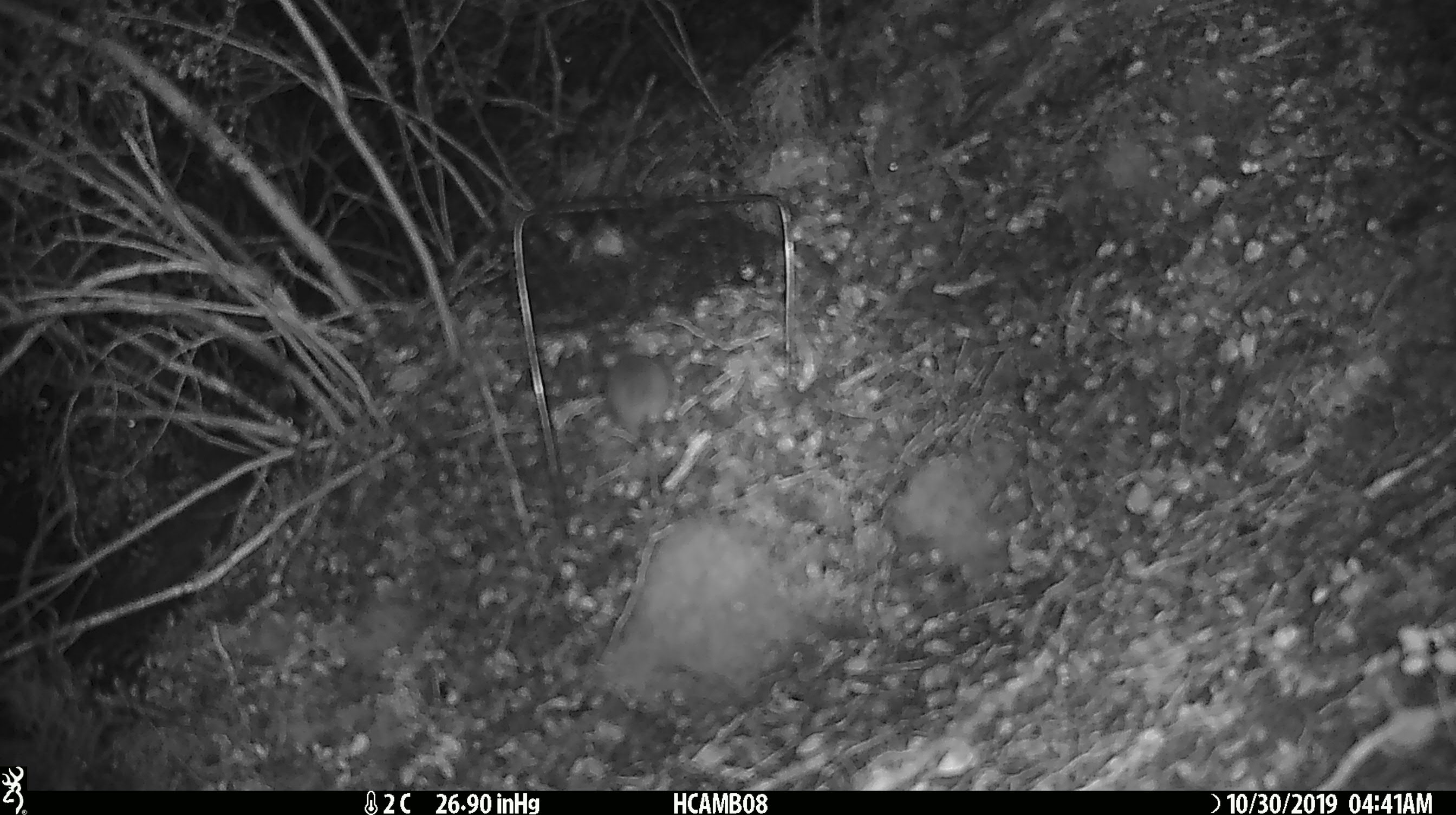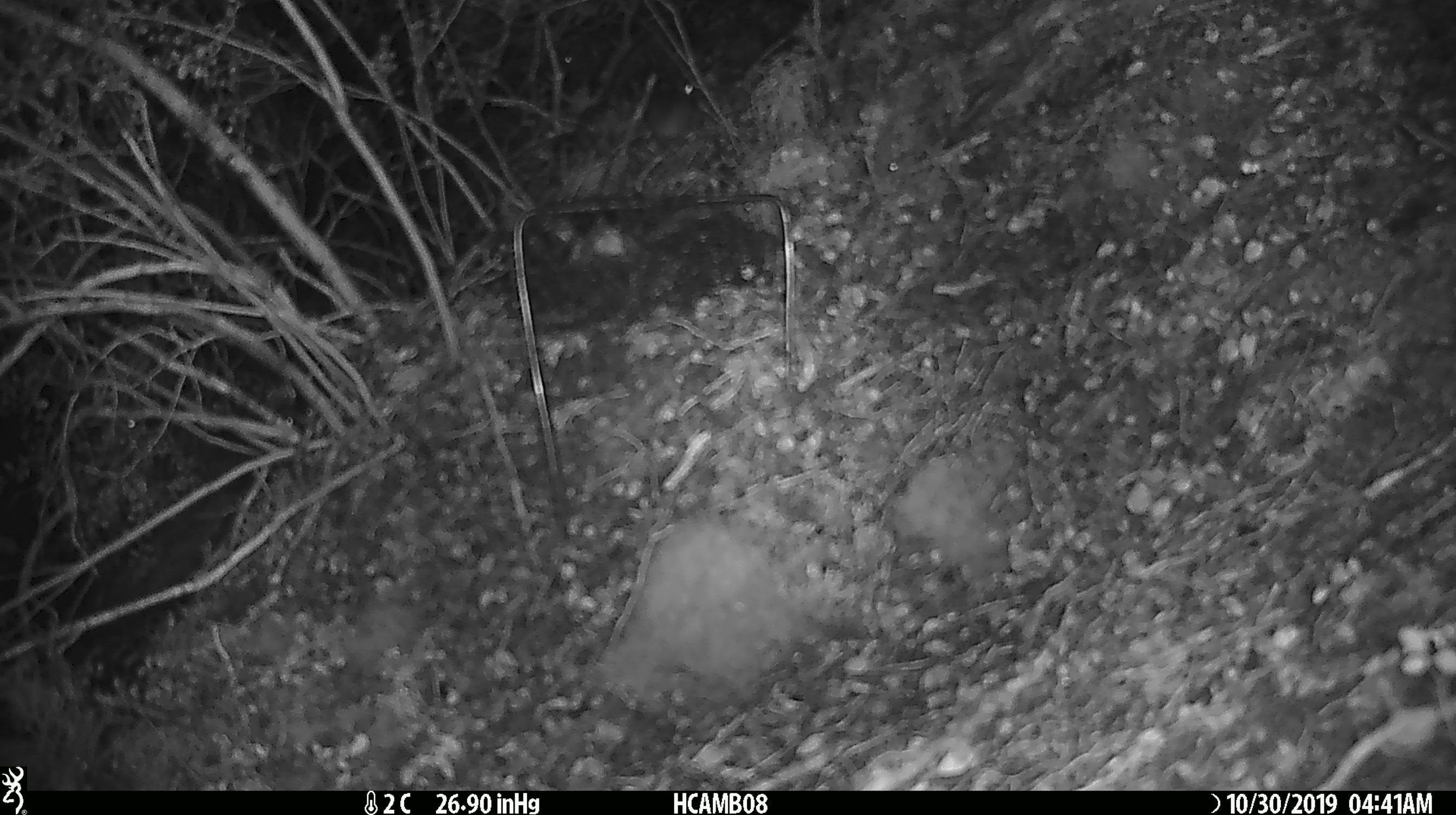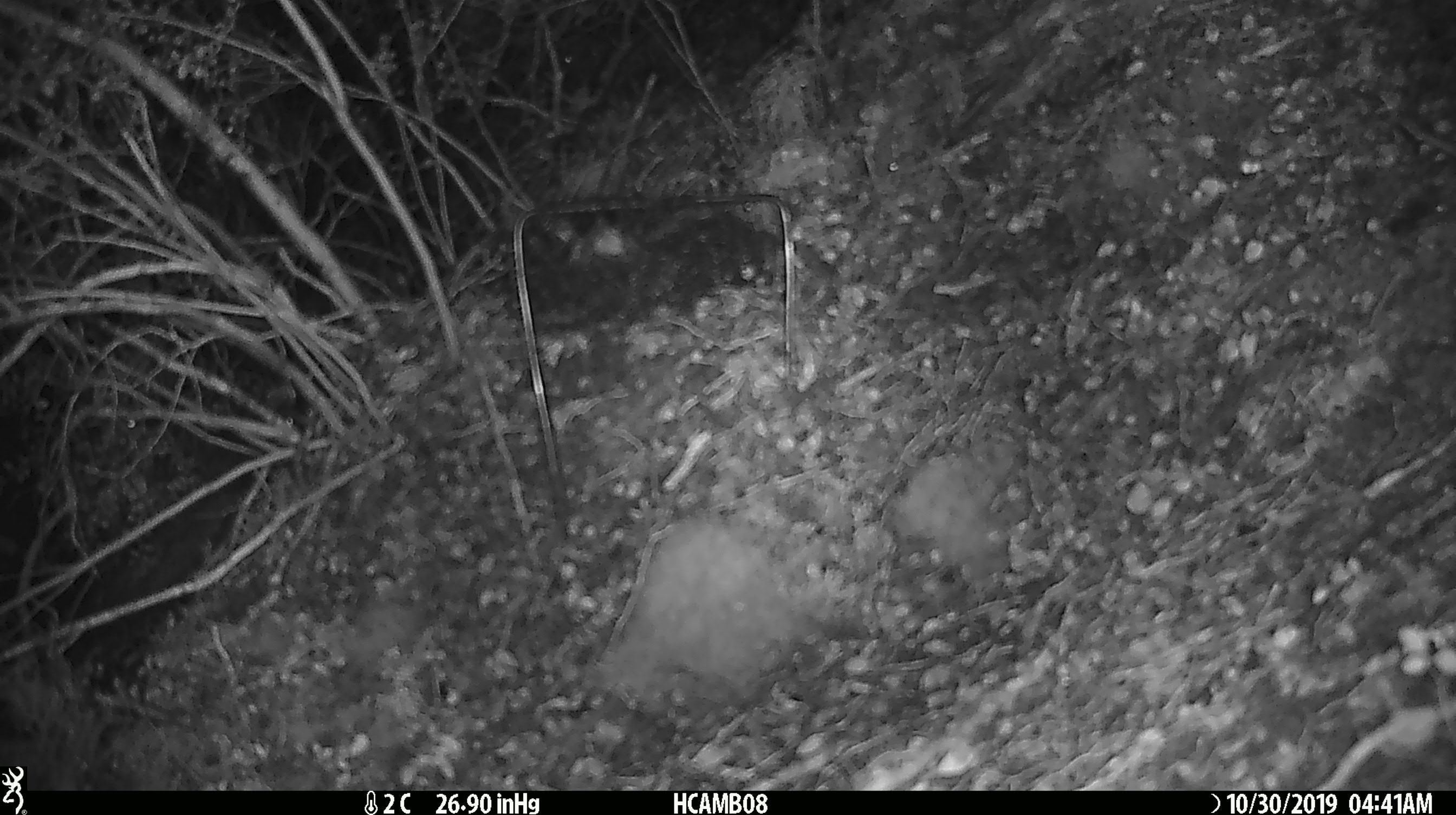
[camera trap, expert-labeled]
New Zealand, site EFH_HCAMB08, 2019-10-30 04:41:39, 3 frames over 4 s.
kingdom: Animalia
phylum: Chordata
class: Mammalia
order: Rodentia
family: Muridae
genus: Mus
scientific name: Mus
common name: mouse